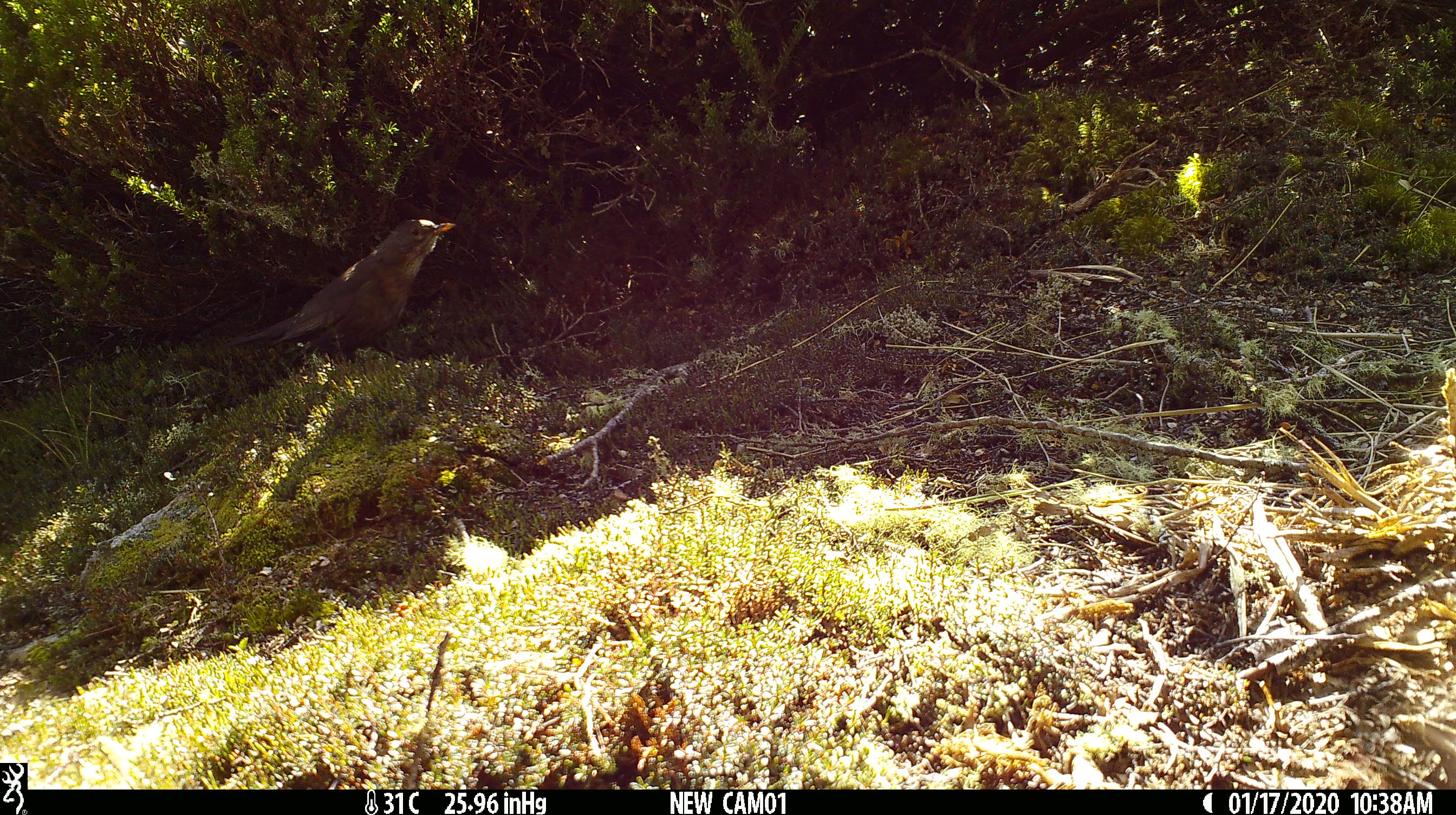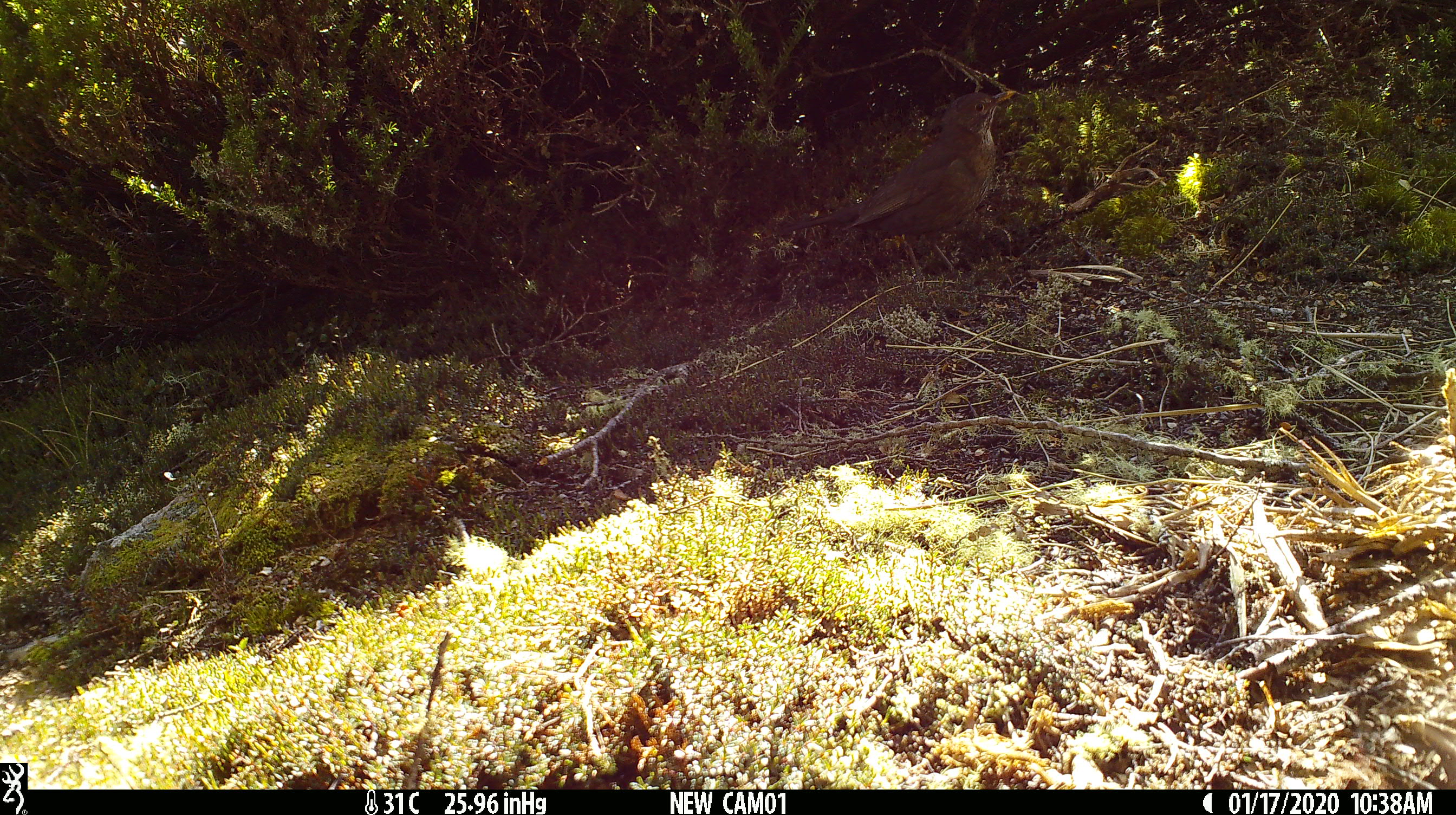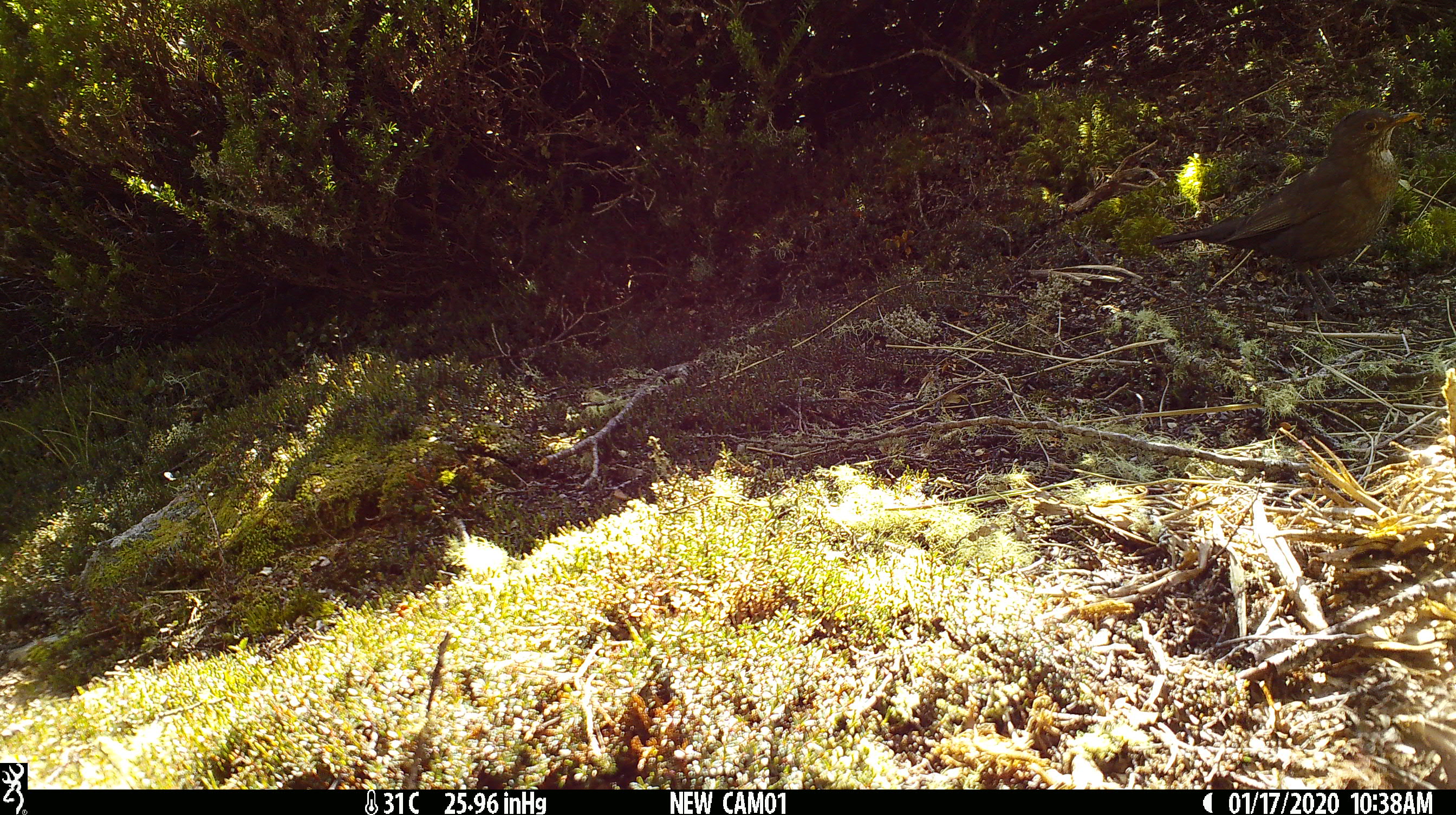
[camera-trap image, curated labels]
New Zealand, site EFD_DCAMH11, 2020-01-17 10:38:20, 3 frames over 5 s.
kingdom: Animalia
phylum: Chordata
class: Aves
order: Passeriformes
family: Turdidae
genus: Turdus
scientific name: Turdus merula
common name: eurasian blackbird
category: blackbird